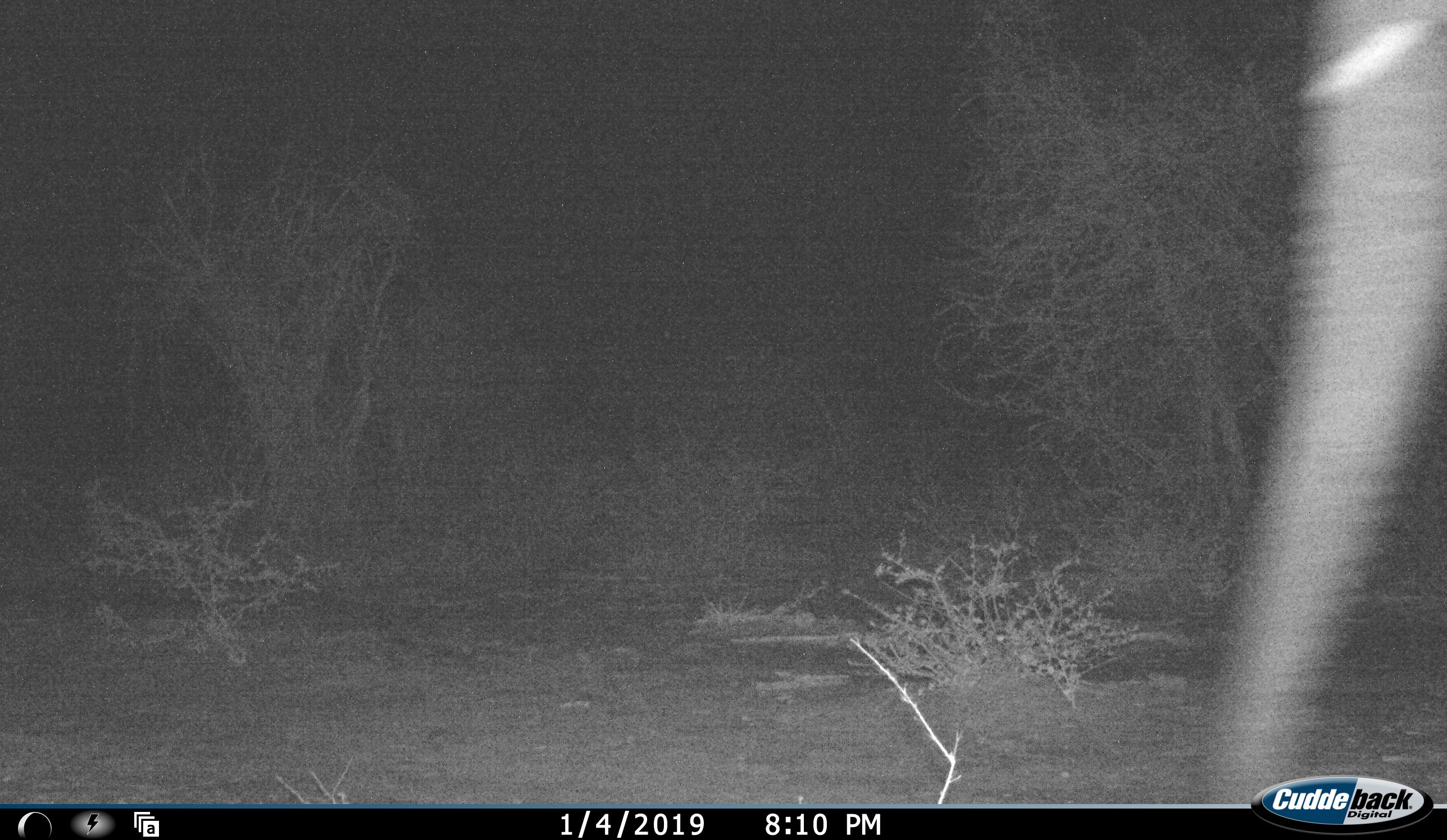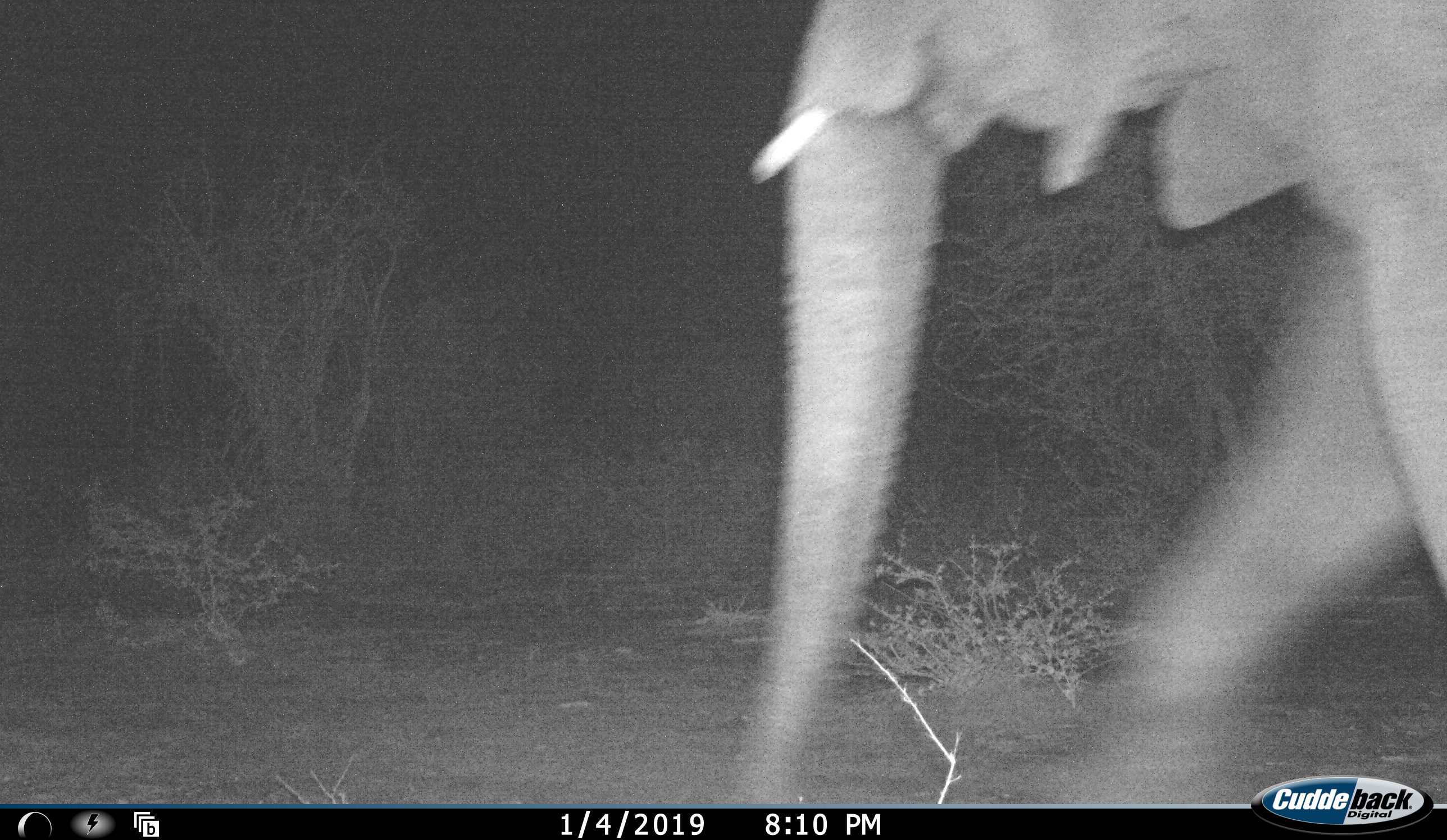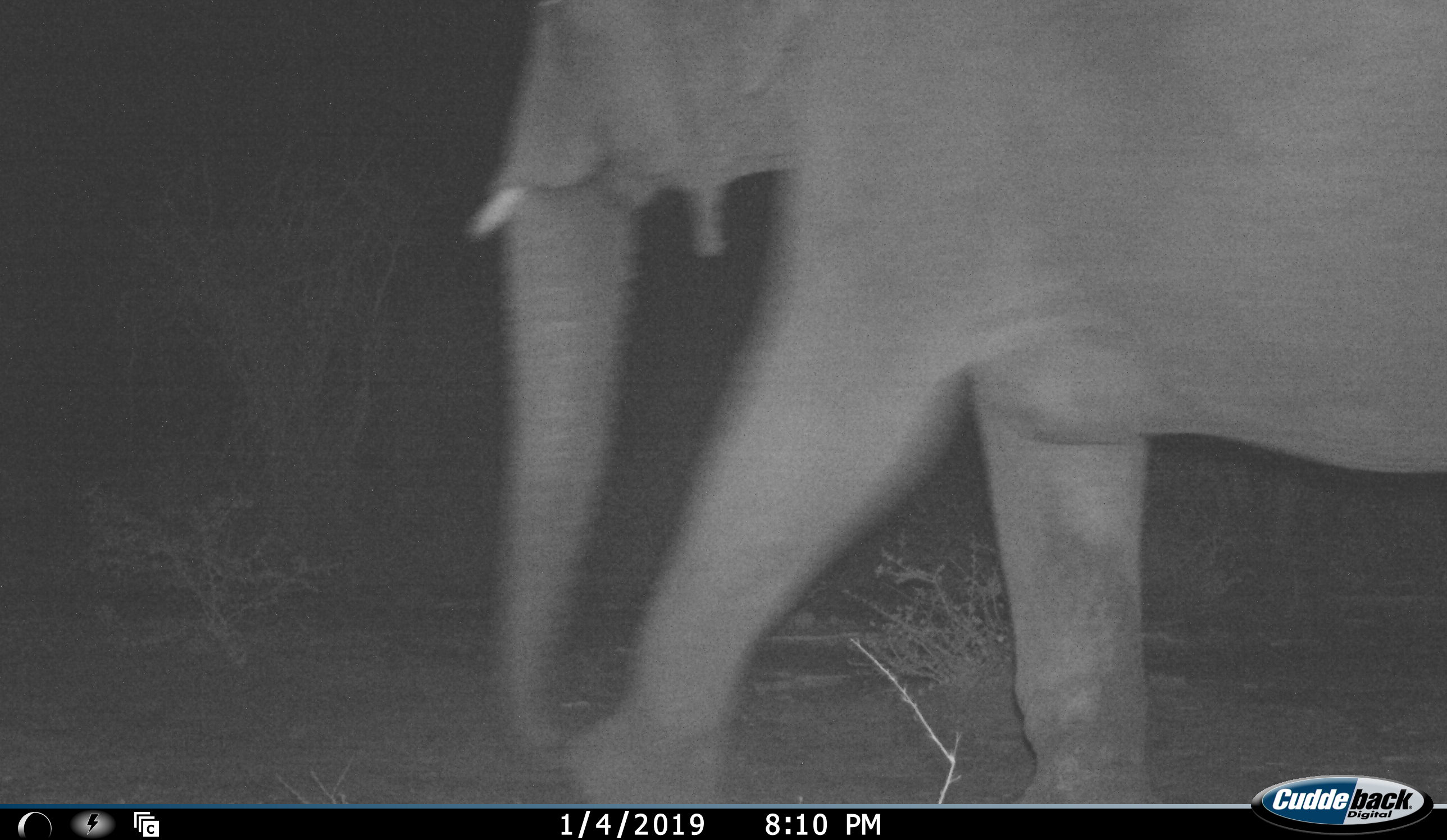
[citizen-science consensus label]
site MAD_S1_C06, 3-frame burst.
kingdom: Animalia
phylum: Chordata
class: Mammalia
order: Proboscidea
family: Elephantidae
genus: Loxodonta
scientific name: Loxodonta africana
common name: african bush elephant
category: elephant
Elephant (african bush elephant) (Loxodonta africana), count 1. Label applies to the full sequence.